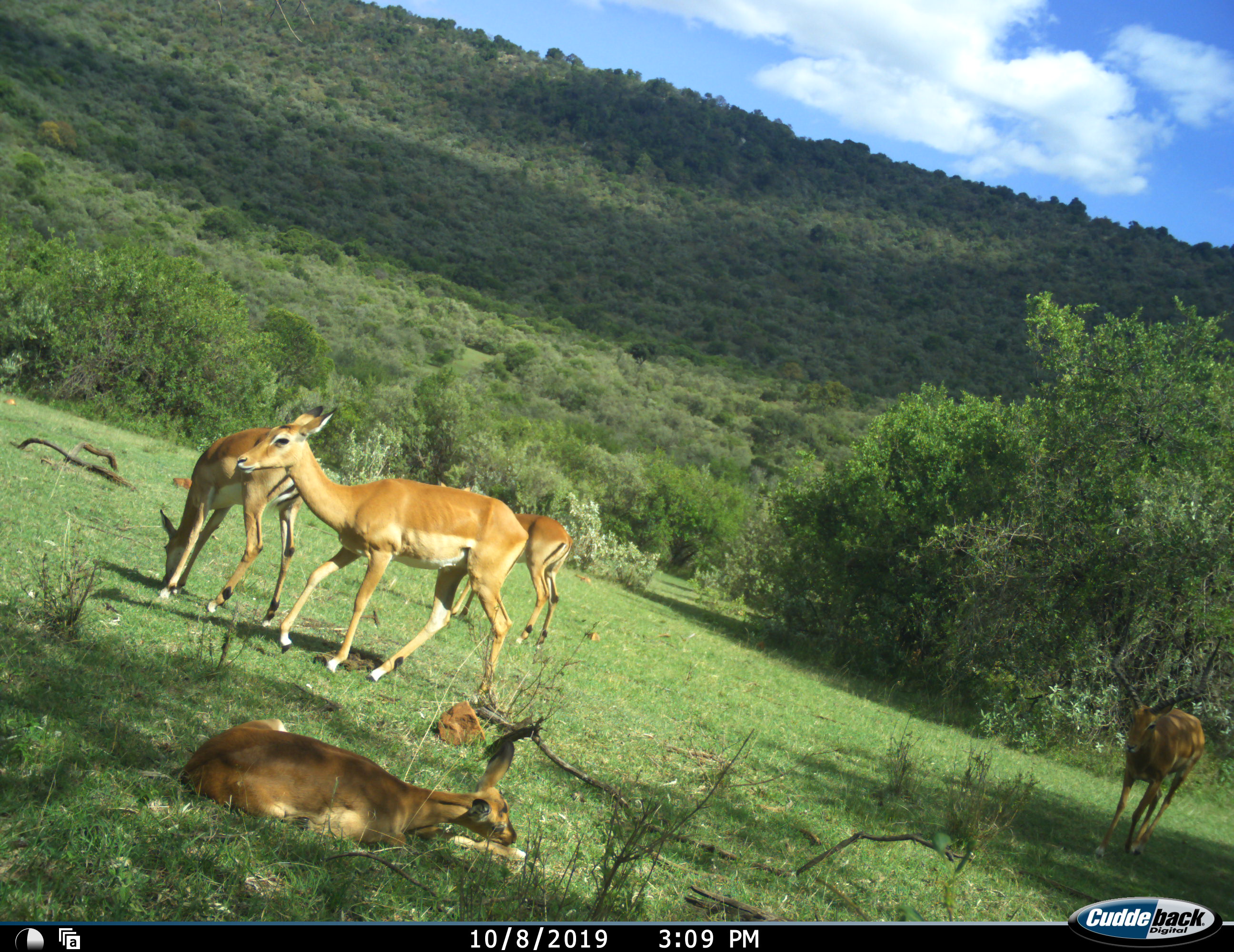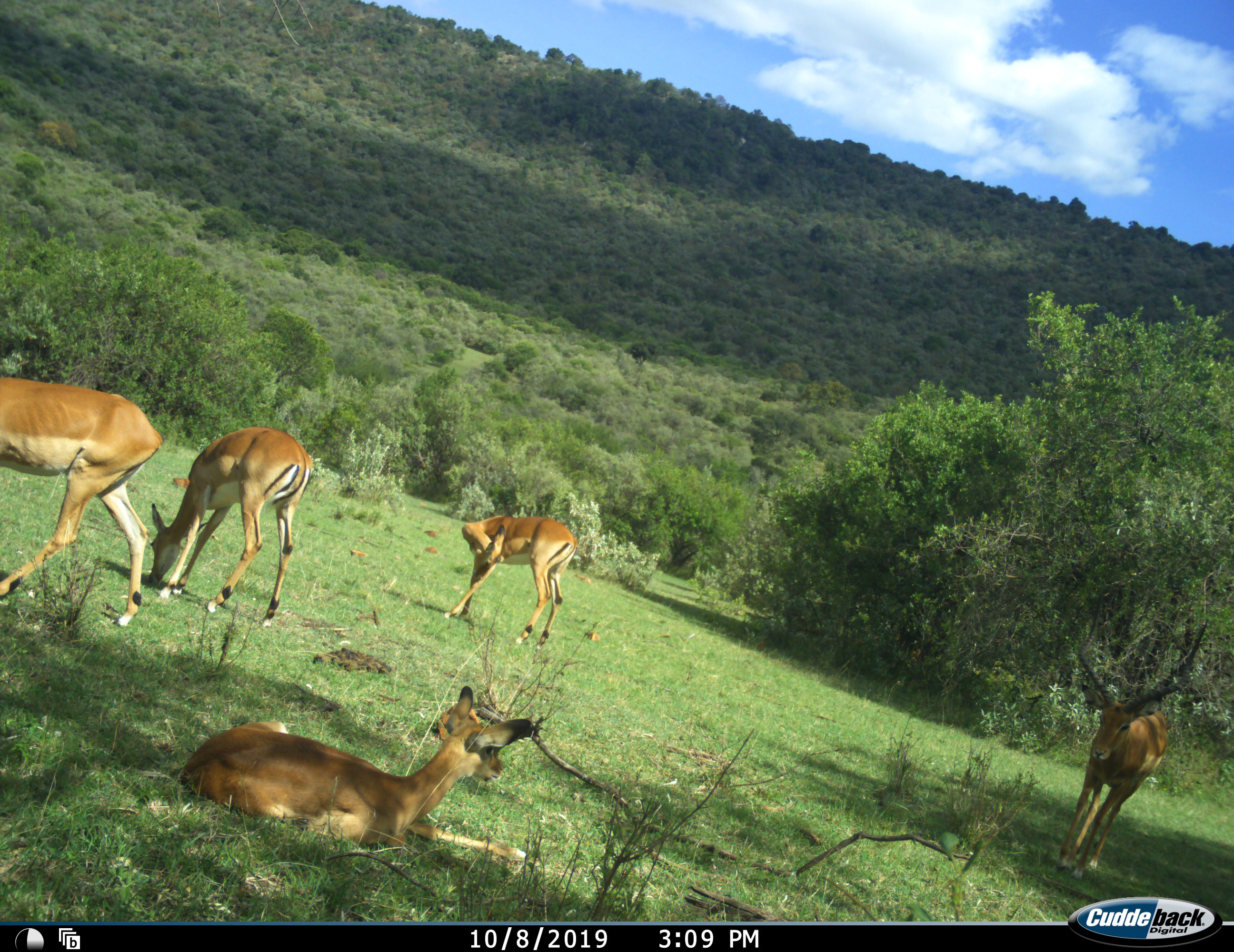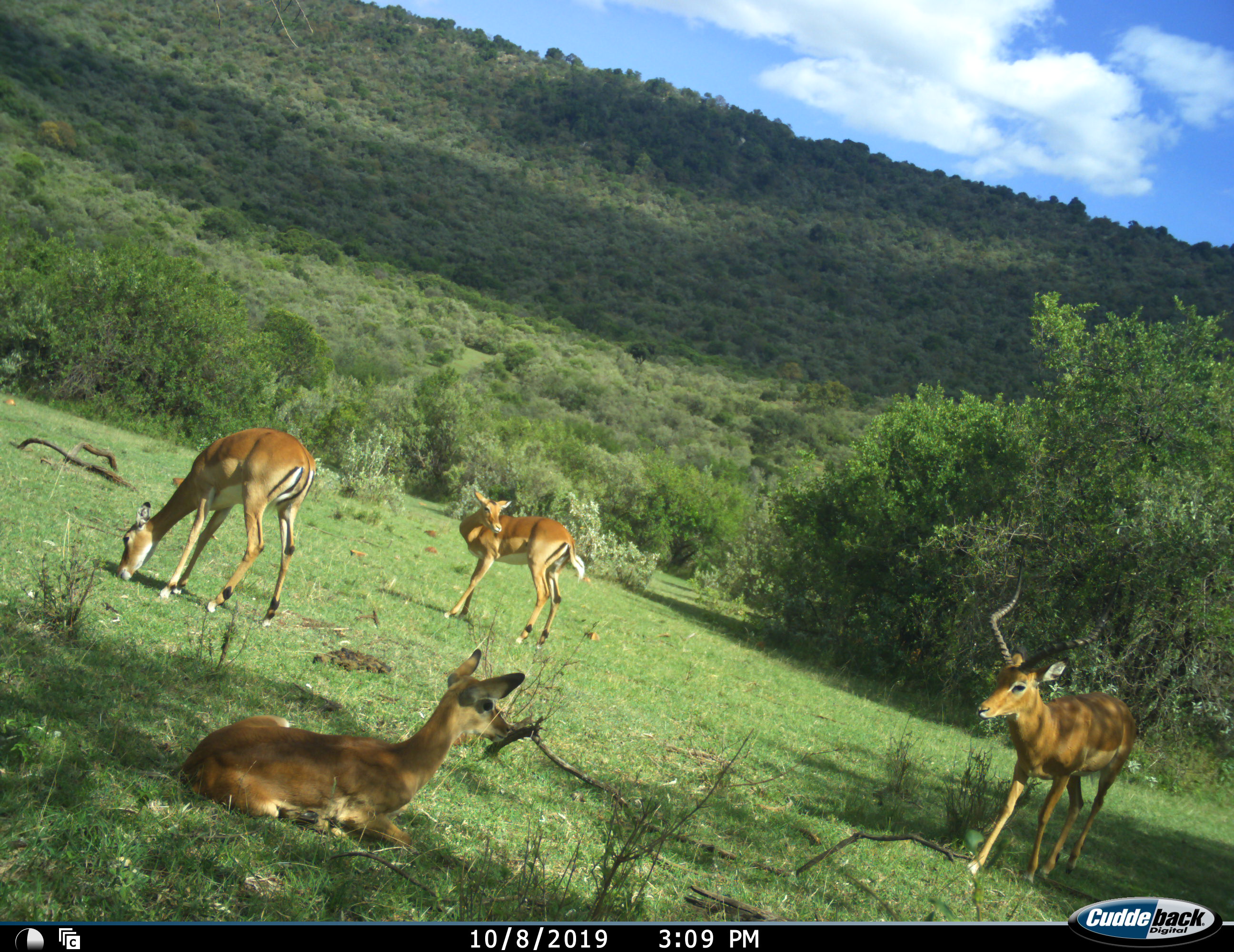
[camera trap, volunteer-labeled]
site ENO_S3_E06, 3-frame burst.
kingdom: Animalia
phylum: Chordata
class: Mammalia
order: Artiodactyla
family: Bovidae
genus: Aepyceros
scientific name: Aepyceros melampus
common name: impala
Impala (Aepyceros melampus), count 5. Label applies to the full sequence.